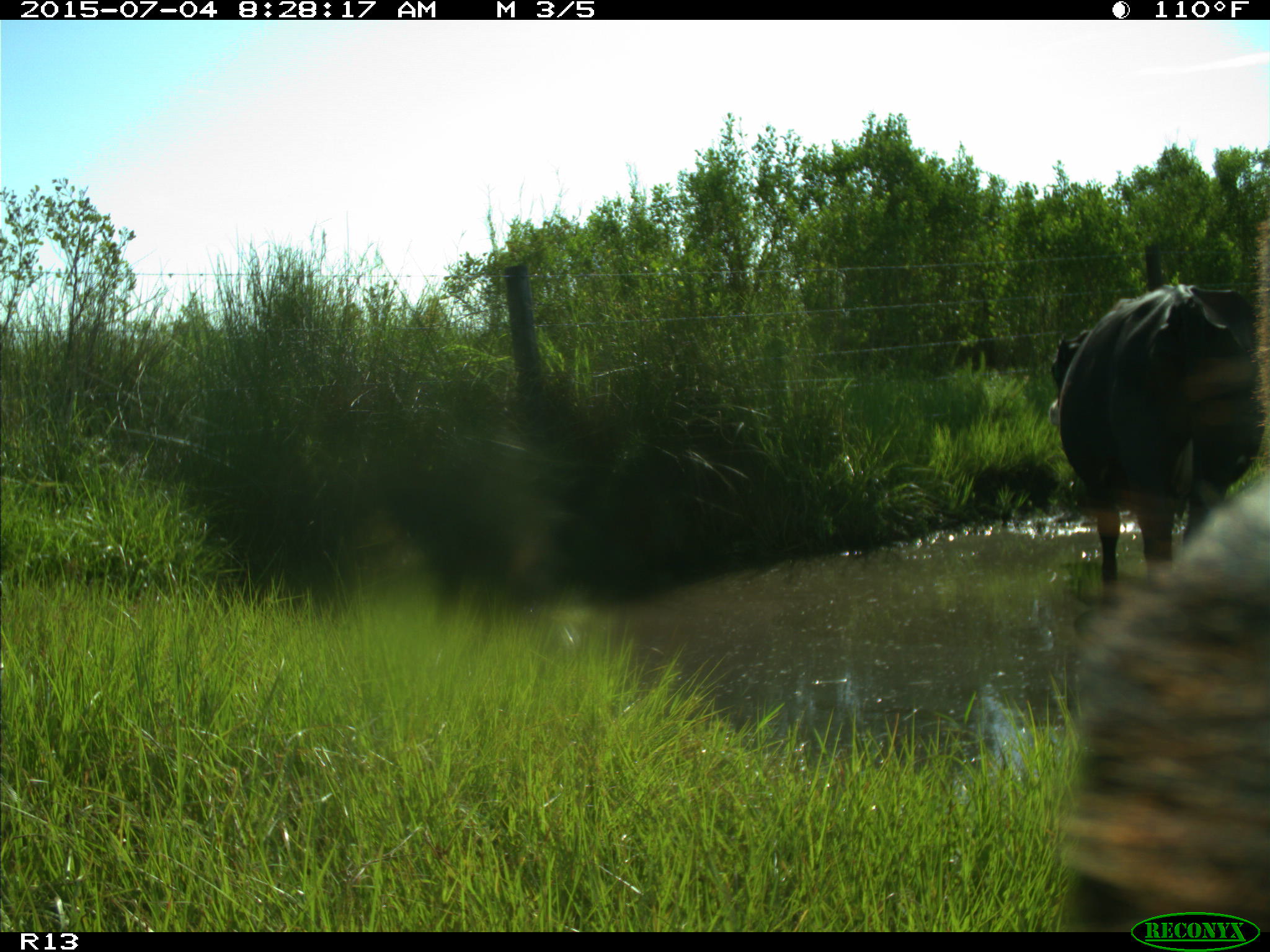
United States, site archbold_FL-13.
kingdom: Animalia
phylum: Chordata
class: Mammalia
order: Artiodactyla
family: Bovidae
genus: Bos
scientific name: Bos taurus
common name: domestic cow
Bos taurus (domestic cow).